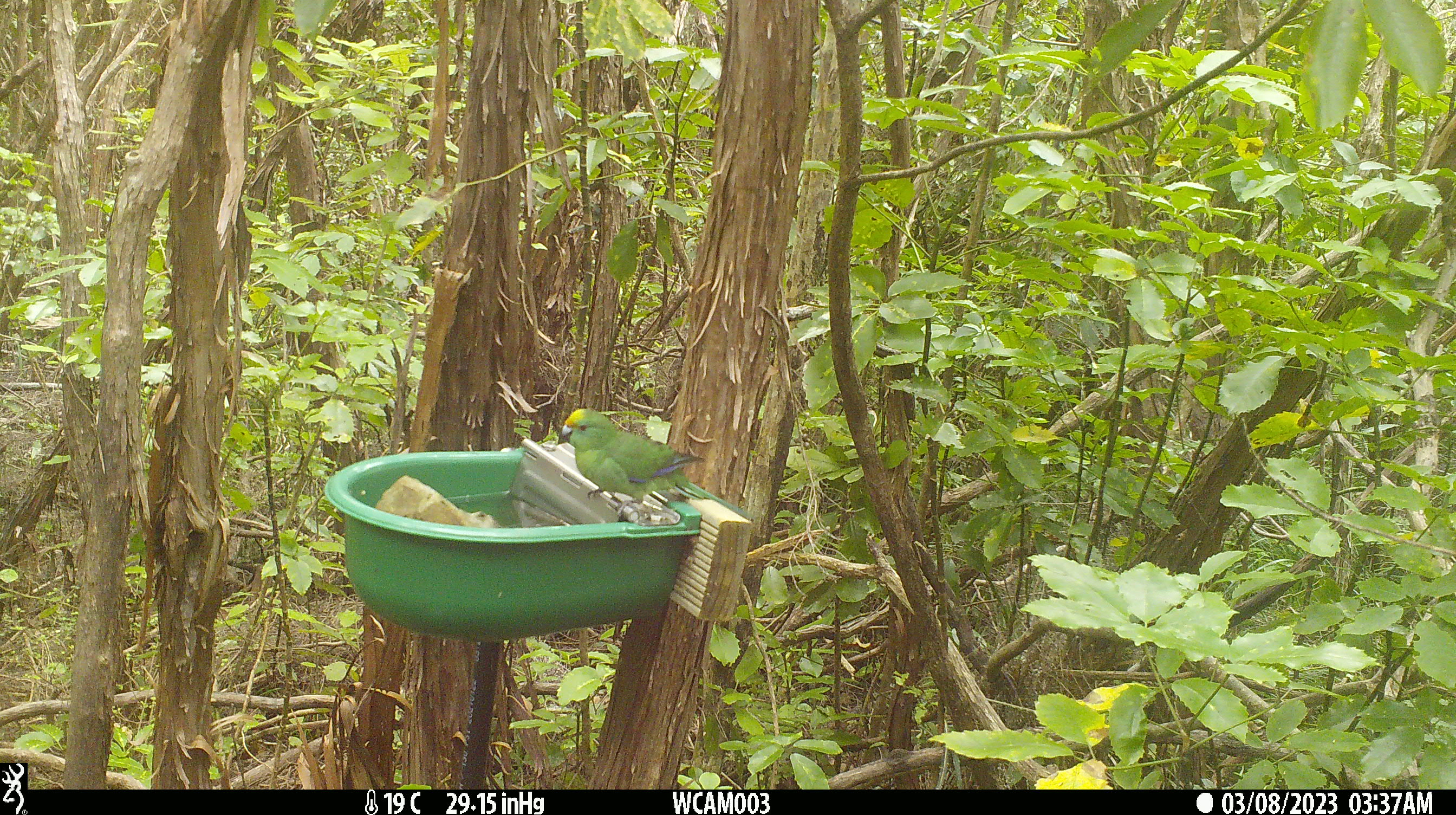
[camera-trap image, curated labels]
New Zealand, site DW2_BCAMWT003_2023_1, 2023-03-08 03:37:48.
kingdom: Animalia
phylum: Chordata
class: Aves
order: Psittaciformes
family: Psittaculidae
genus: Cyanoramphus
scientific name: Cyanoramphus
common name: parakeet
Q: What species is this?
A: Parakeet (Cyanoramphus).